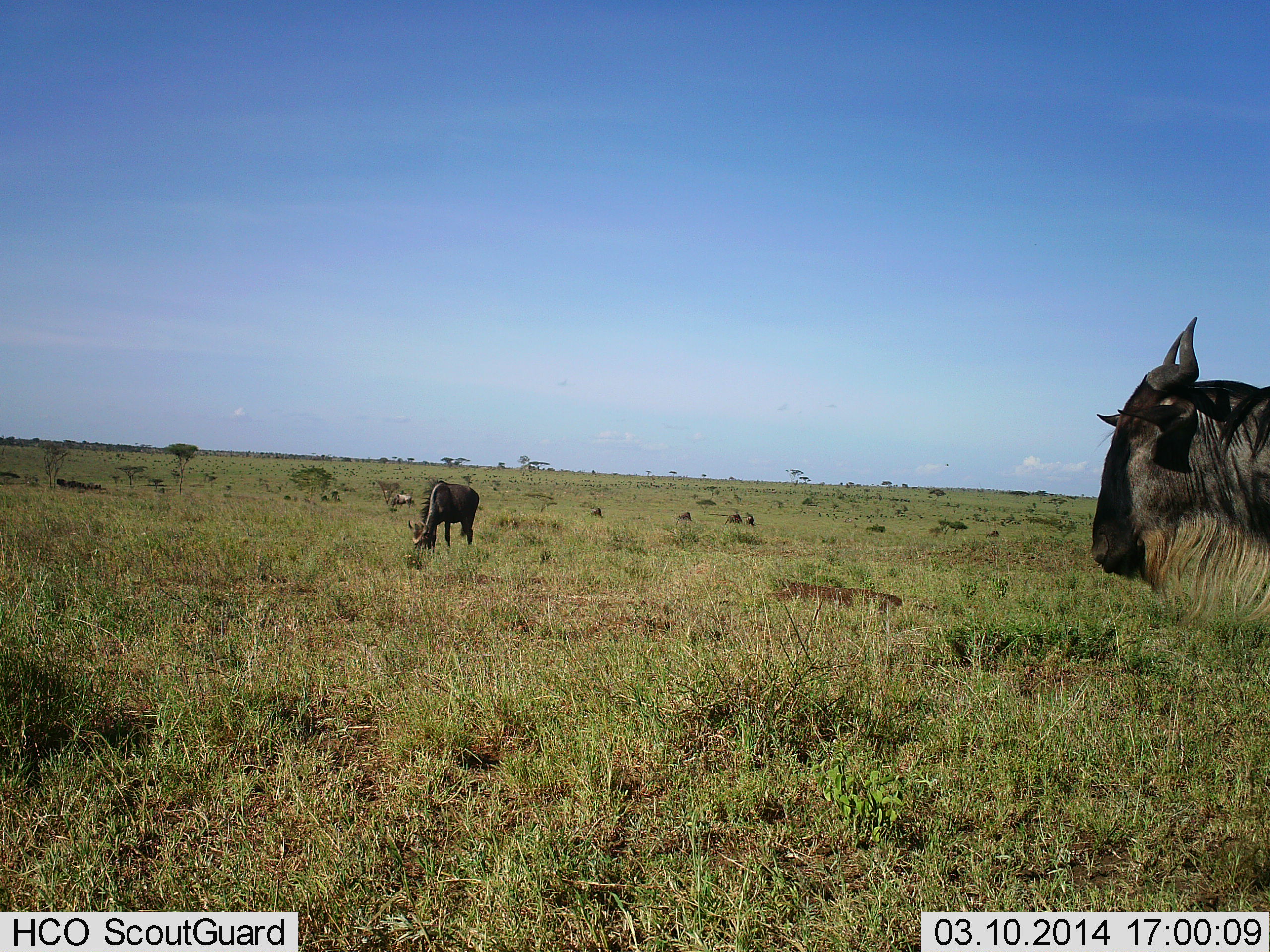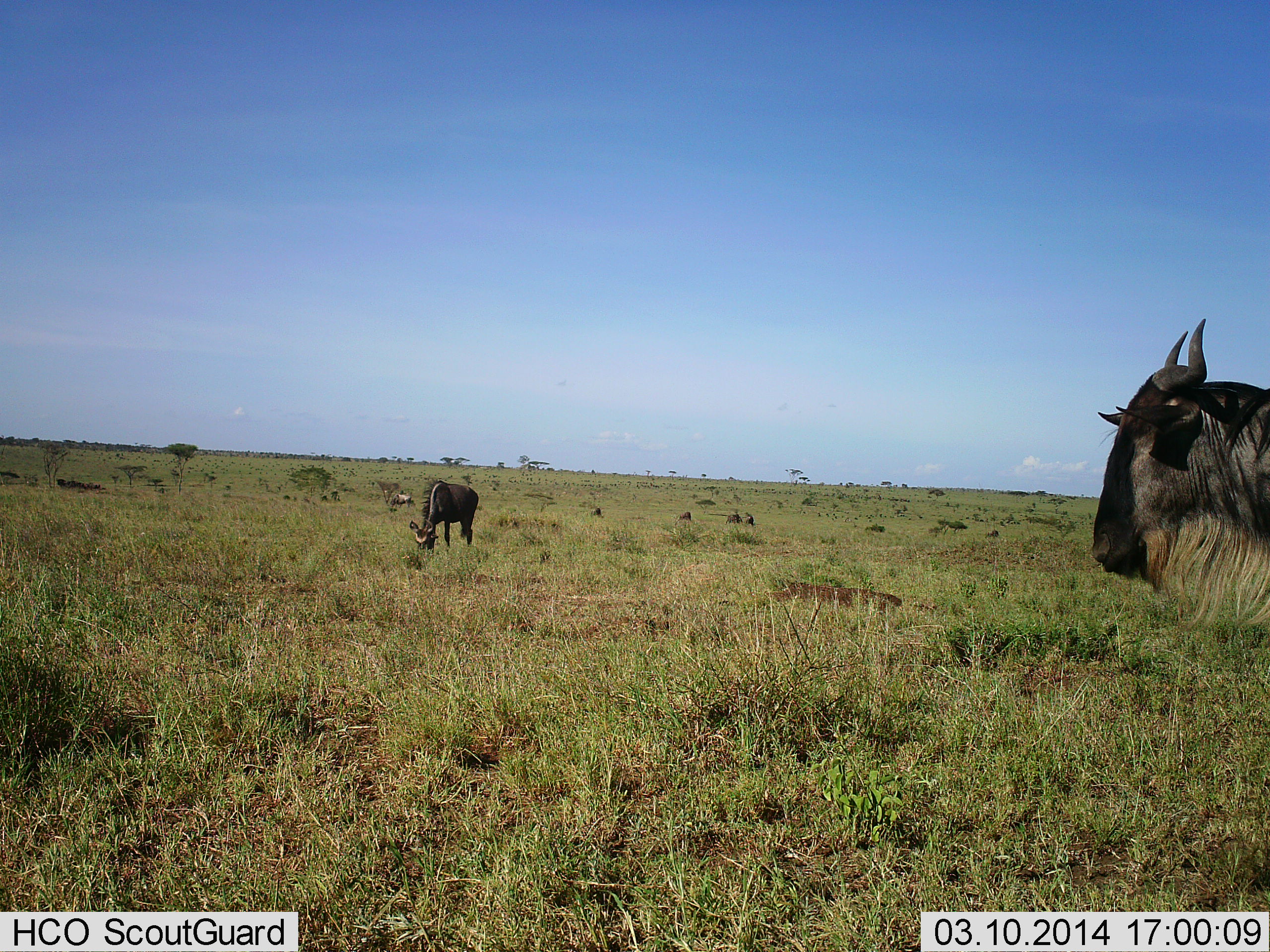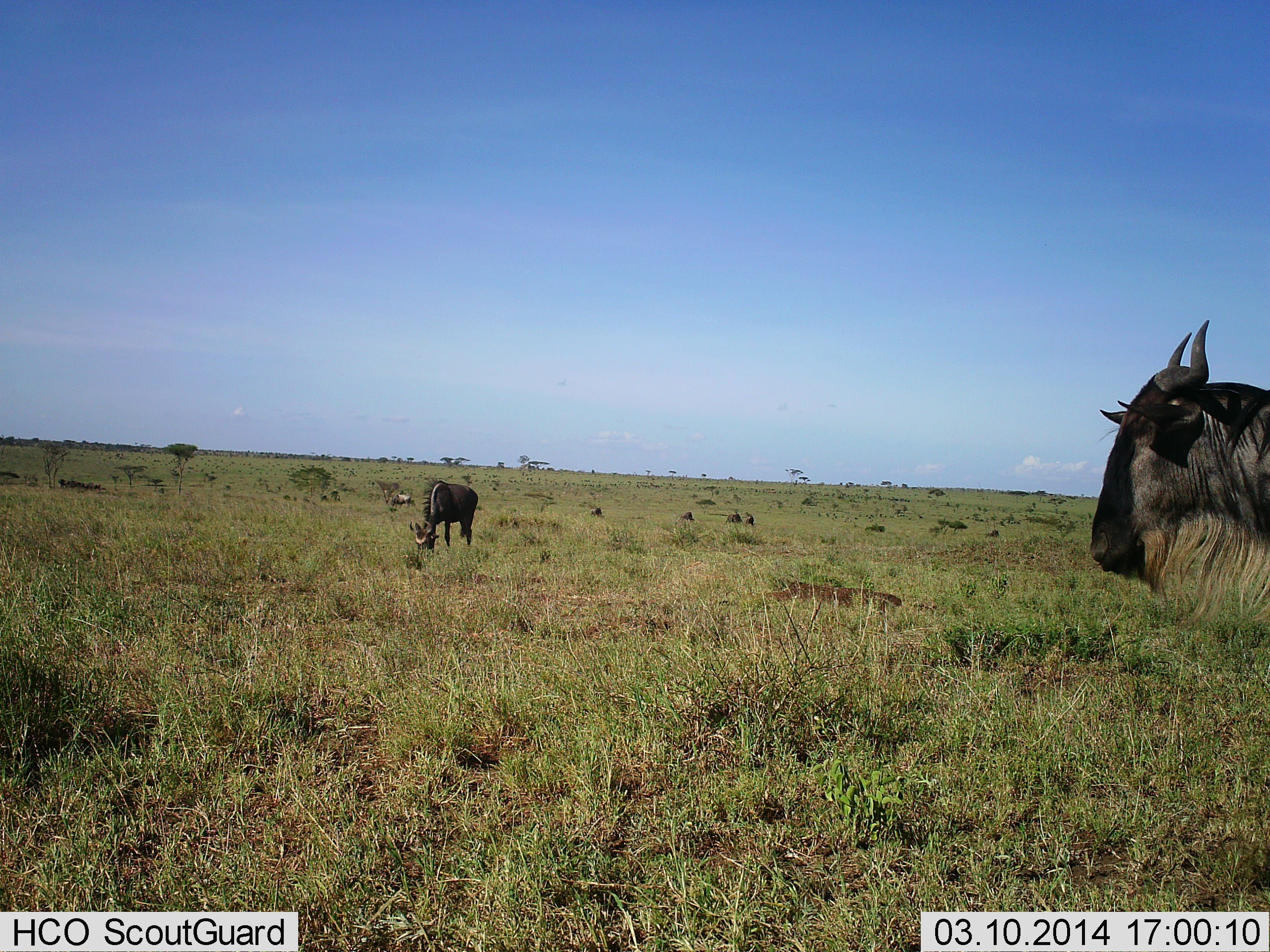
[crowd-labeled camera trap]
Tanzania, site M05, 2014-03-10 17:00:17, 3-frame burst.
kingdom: Animalia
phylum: Chordata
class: Mammalia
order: Artiodactyla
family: Bovidae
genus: Connochaetes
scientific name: Connochaetes taurinus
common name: blue wildebeest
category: wildebeest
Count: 2.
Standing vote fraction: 80%.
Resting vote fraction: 0%.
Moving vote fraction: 10%.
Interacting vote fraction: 0%.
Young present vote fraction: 0%.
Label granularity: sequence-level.